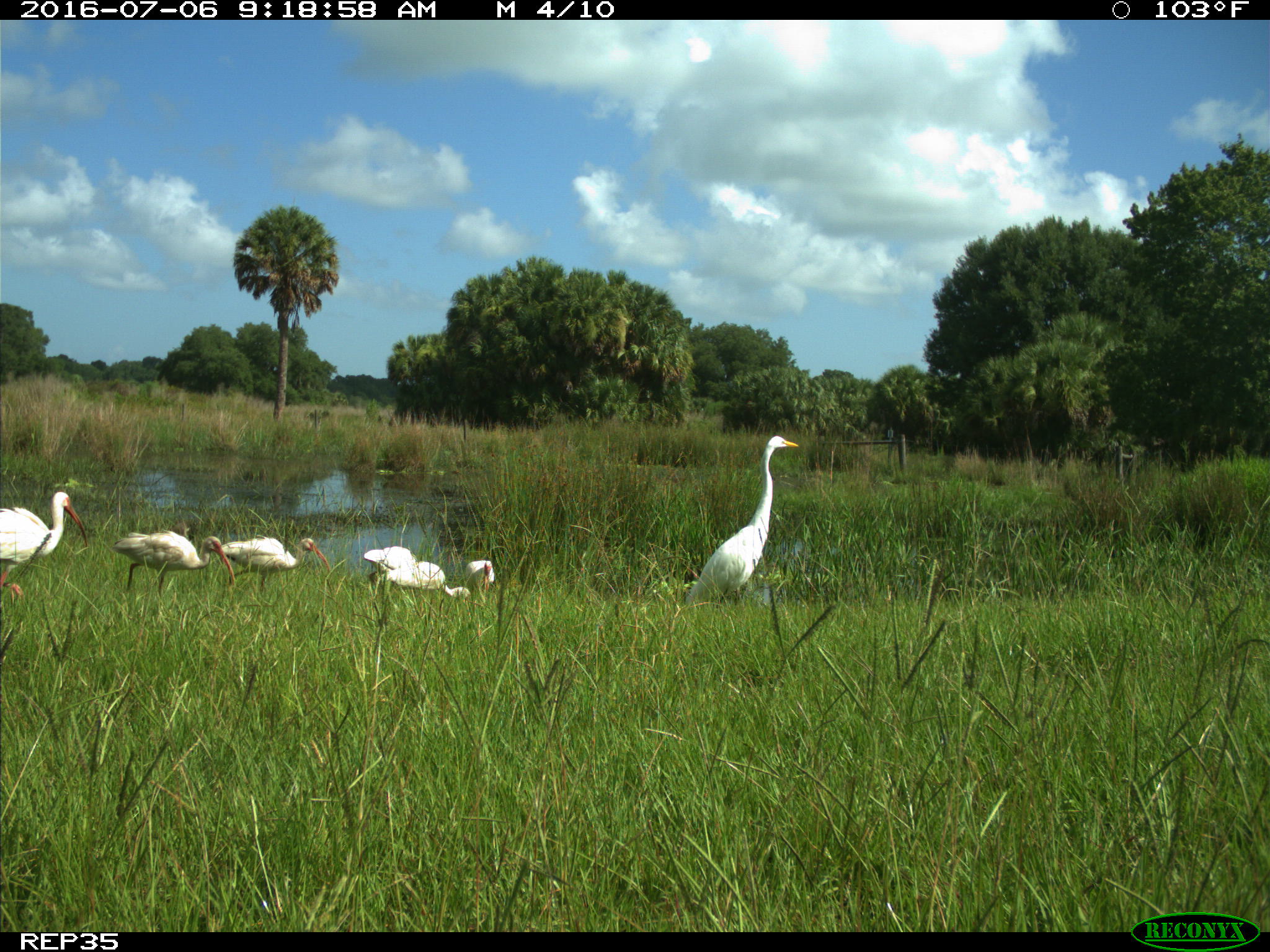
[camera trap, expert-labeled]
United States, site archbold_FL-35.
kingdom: Animalia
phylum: Chordata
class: Aves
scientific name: Aves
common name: birds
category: unidentified bird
Unidentified bird (birds) (Aves).